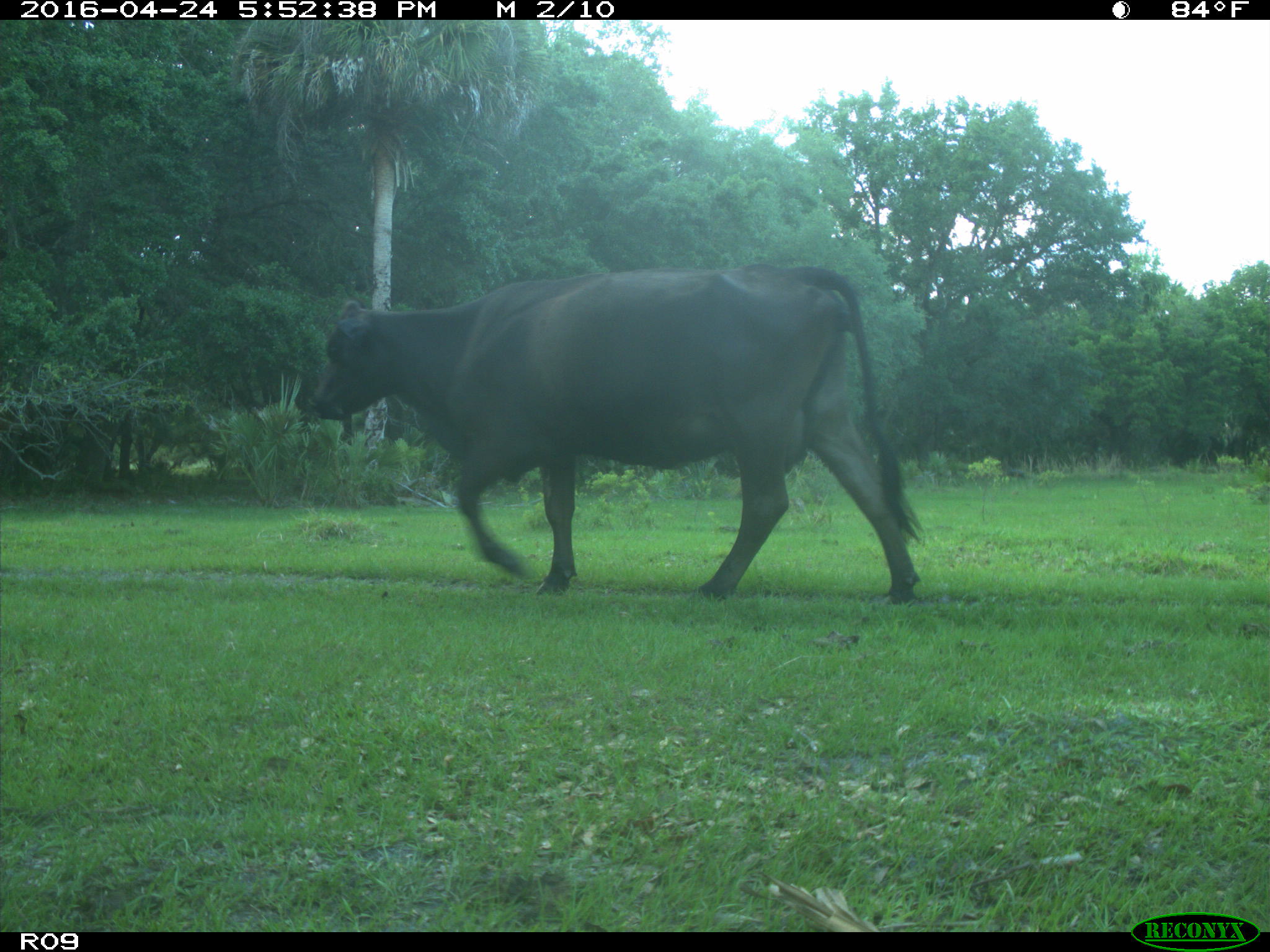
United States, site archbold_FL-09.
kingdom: Animalia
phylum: Chordata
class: Mammalia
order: Artiodactyla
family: Bovidae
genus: Bos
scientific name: Bos taurus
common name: domestic cow